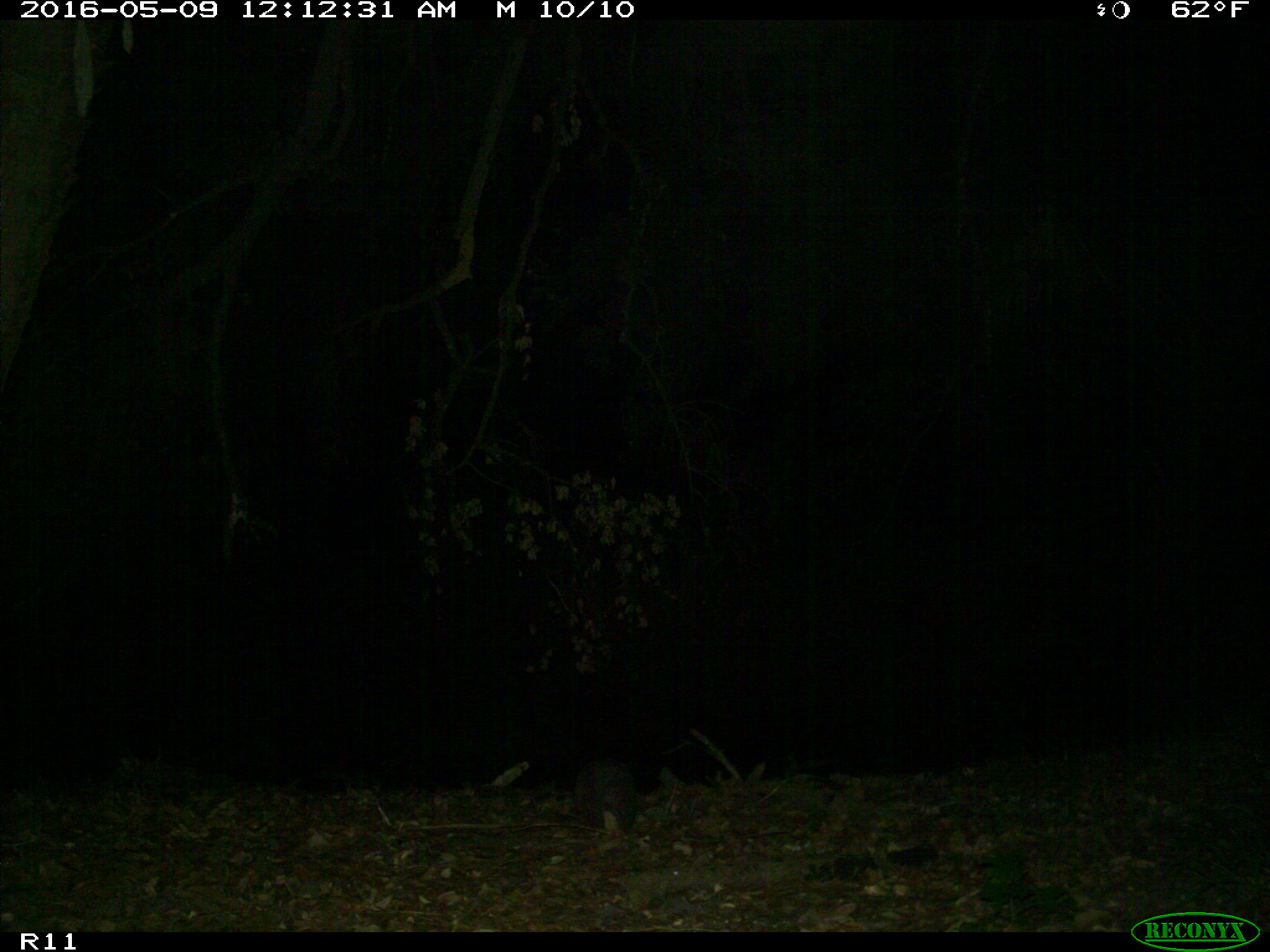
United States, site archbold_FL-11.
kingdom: Animalia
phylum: Chordata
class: Mammalia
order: Cingulata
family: Dasypodidae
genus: Dasypus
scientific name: Dasypus novemcinctus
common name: nine-banded armadillo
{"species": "Dasypus novemcinctus (nine-banded armadillo)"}